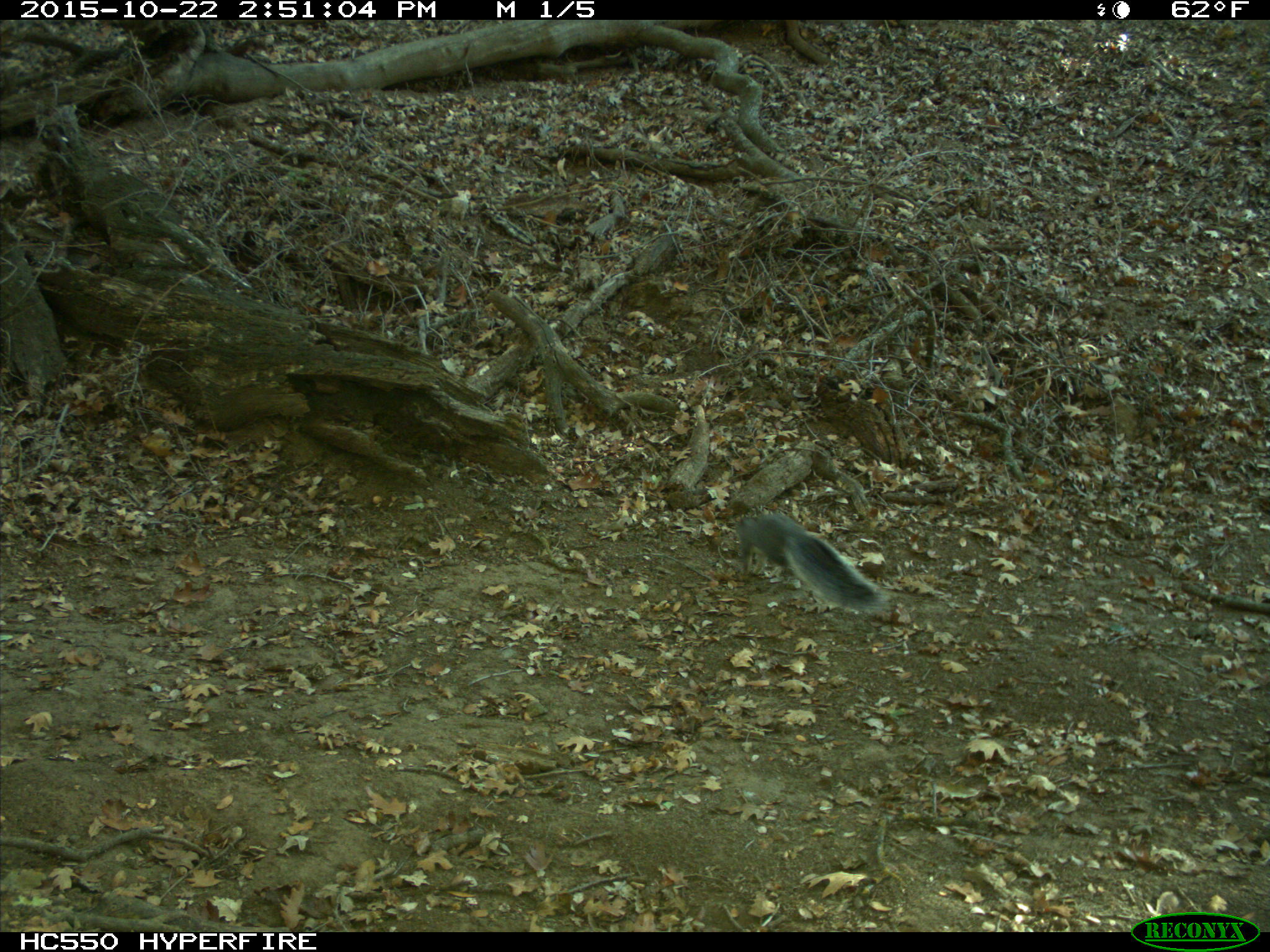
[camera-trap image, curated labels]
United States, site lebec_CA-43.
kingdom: Animalia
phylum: Chordata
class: Mammalia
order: Rodentia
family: Sciuridae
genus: Sciurus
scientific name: Sciurus carolinensis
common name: eastern gray squirrel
Sciurus carolinensis (eastern gray squirrel).